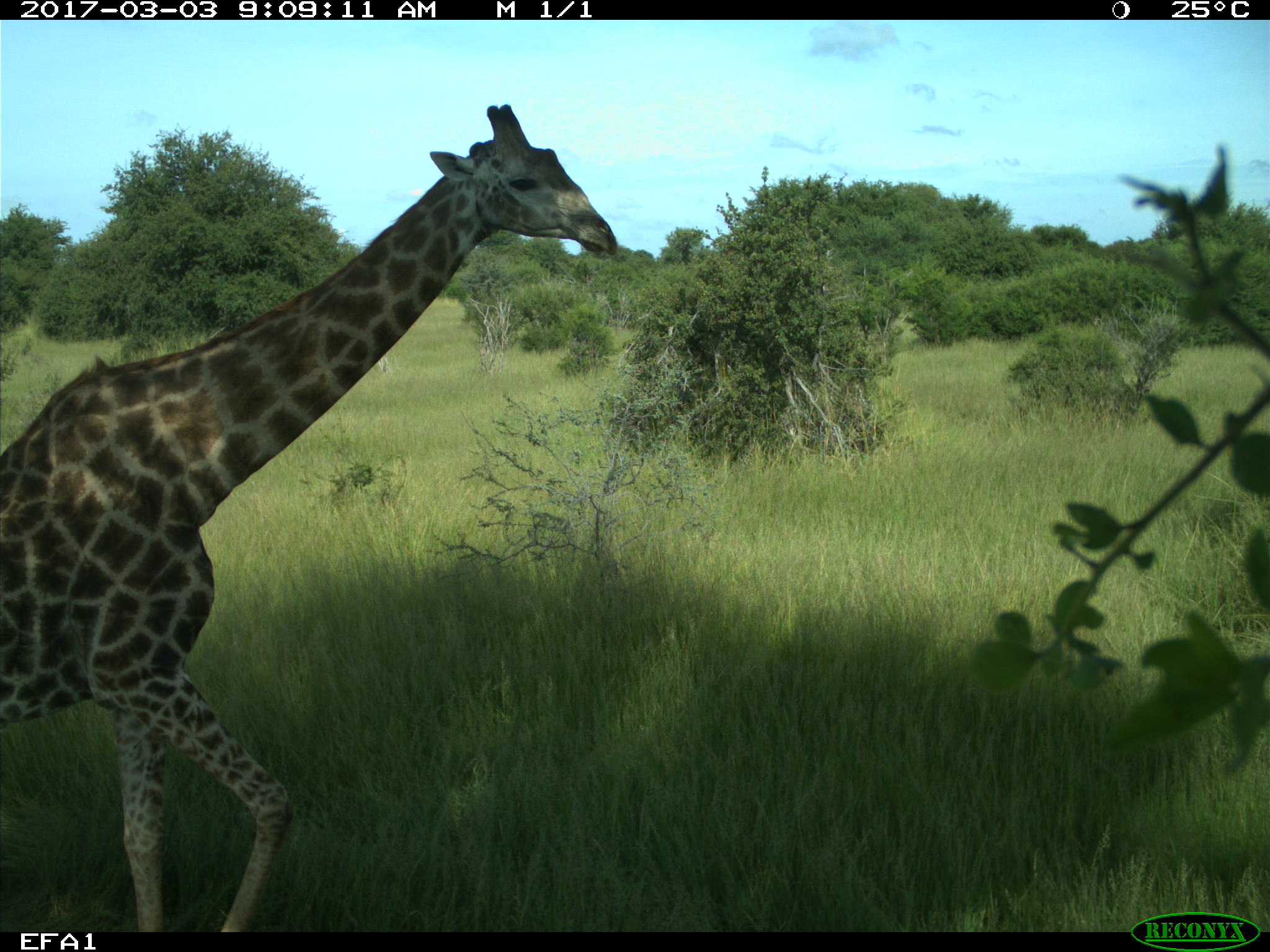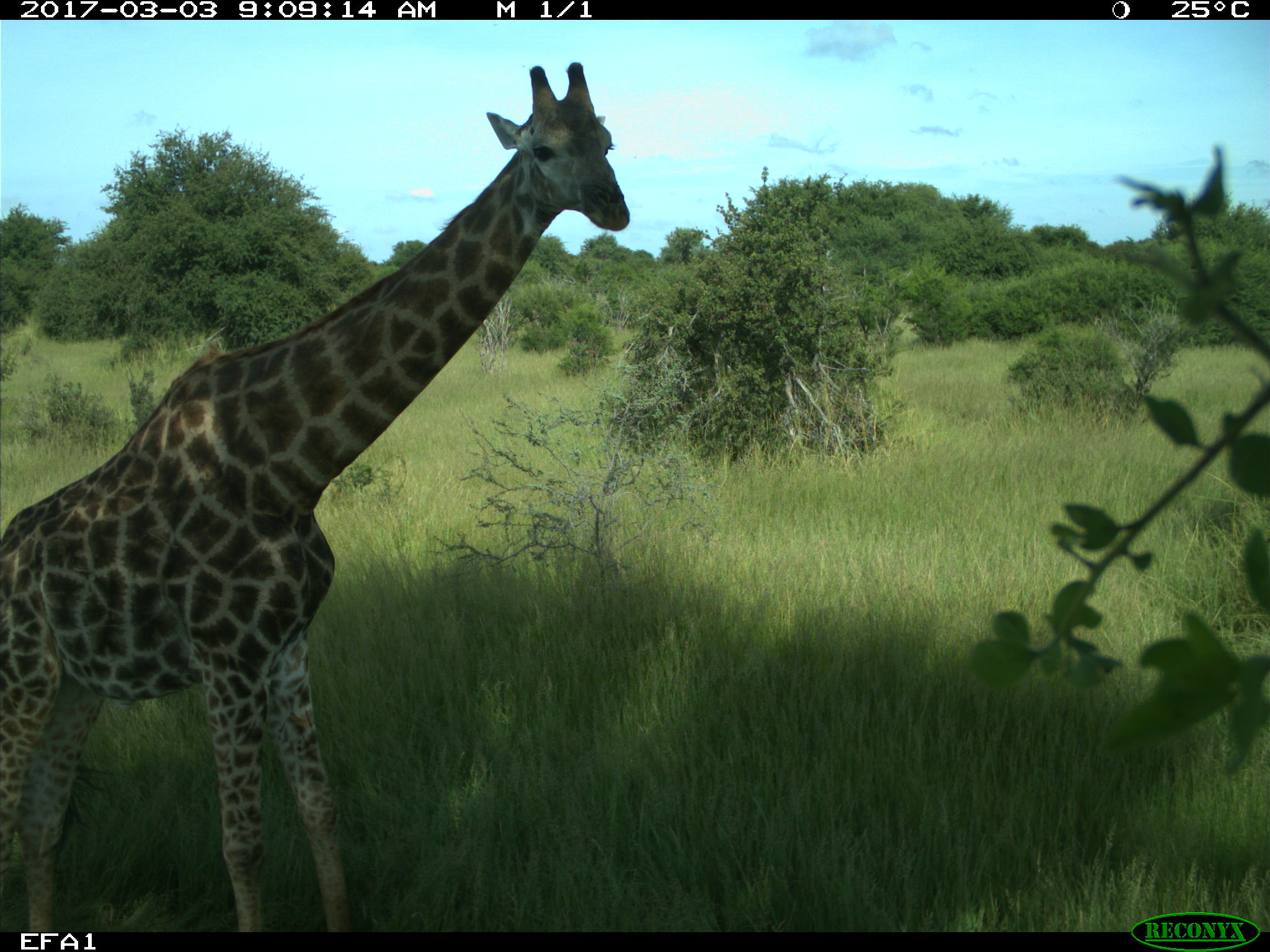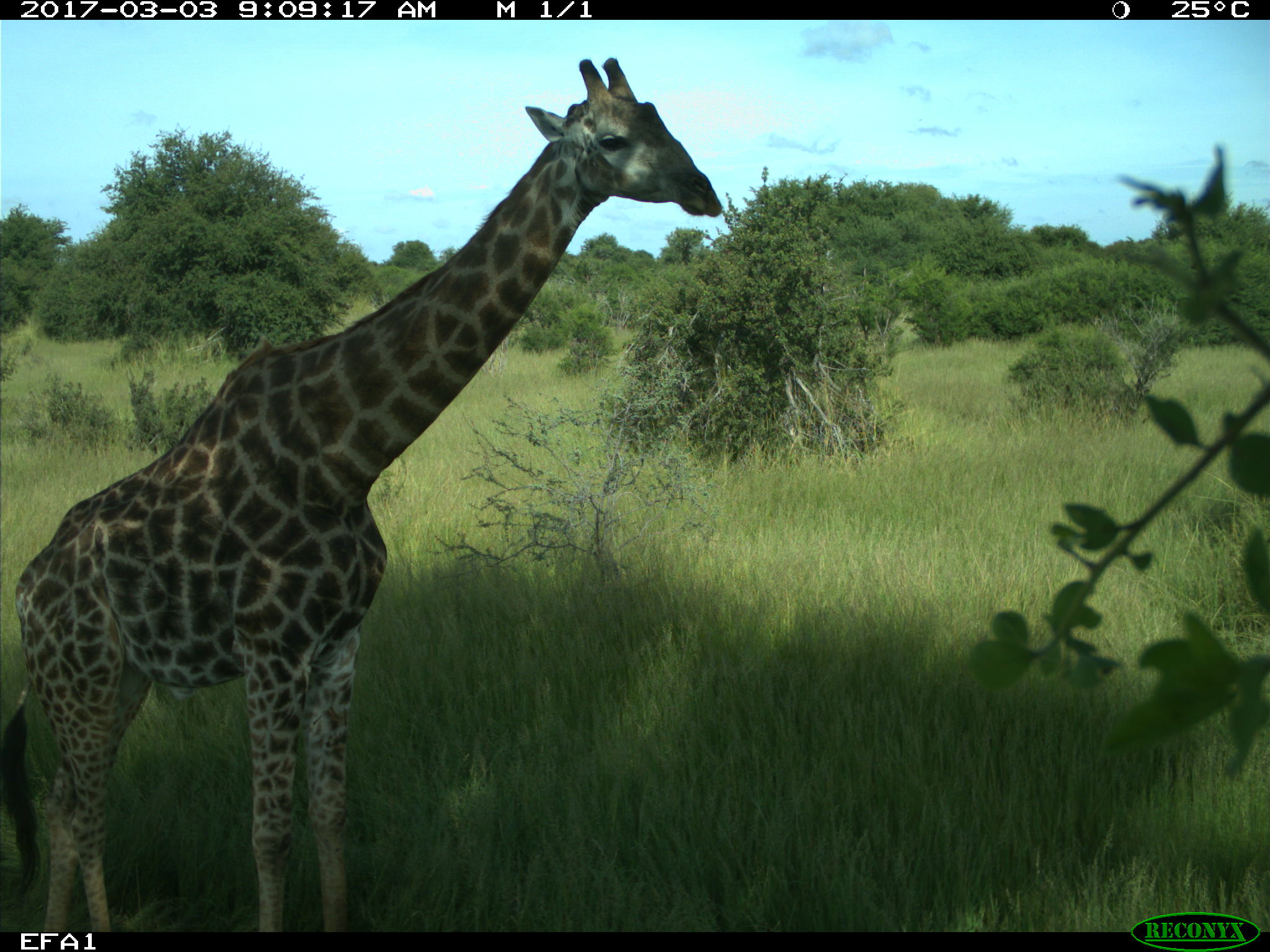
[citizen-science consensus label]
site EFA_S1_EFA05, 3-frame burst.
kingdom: Animalia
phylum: Chordata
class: Mammalia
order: Artiodactyla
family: Giraffidae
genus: Giraffa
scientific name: Giraffa camelopardalis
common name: giraffe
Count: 1.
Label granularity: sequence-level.